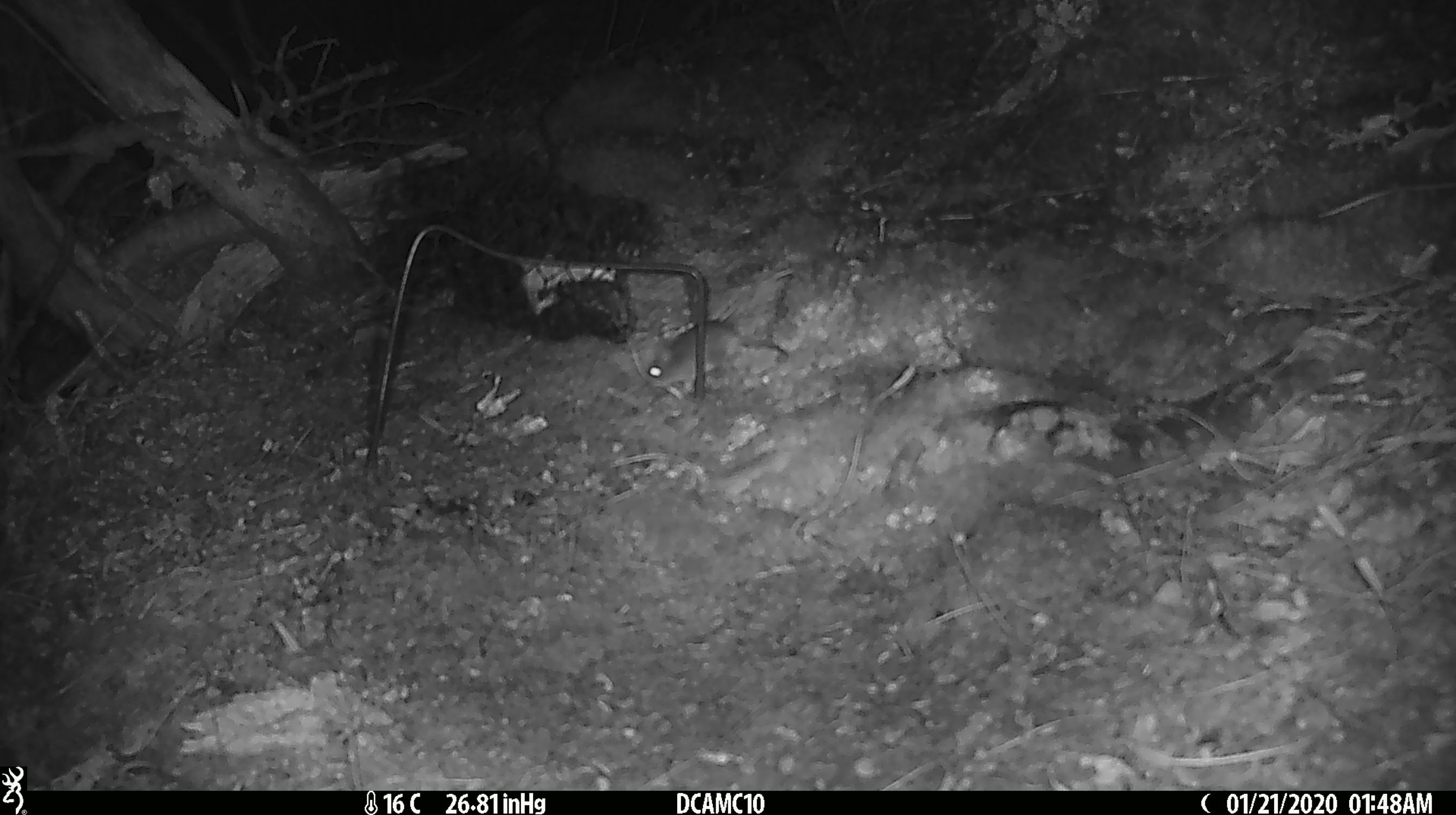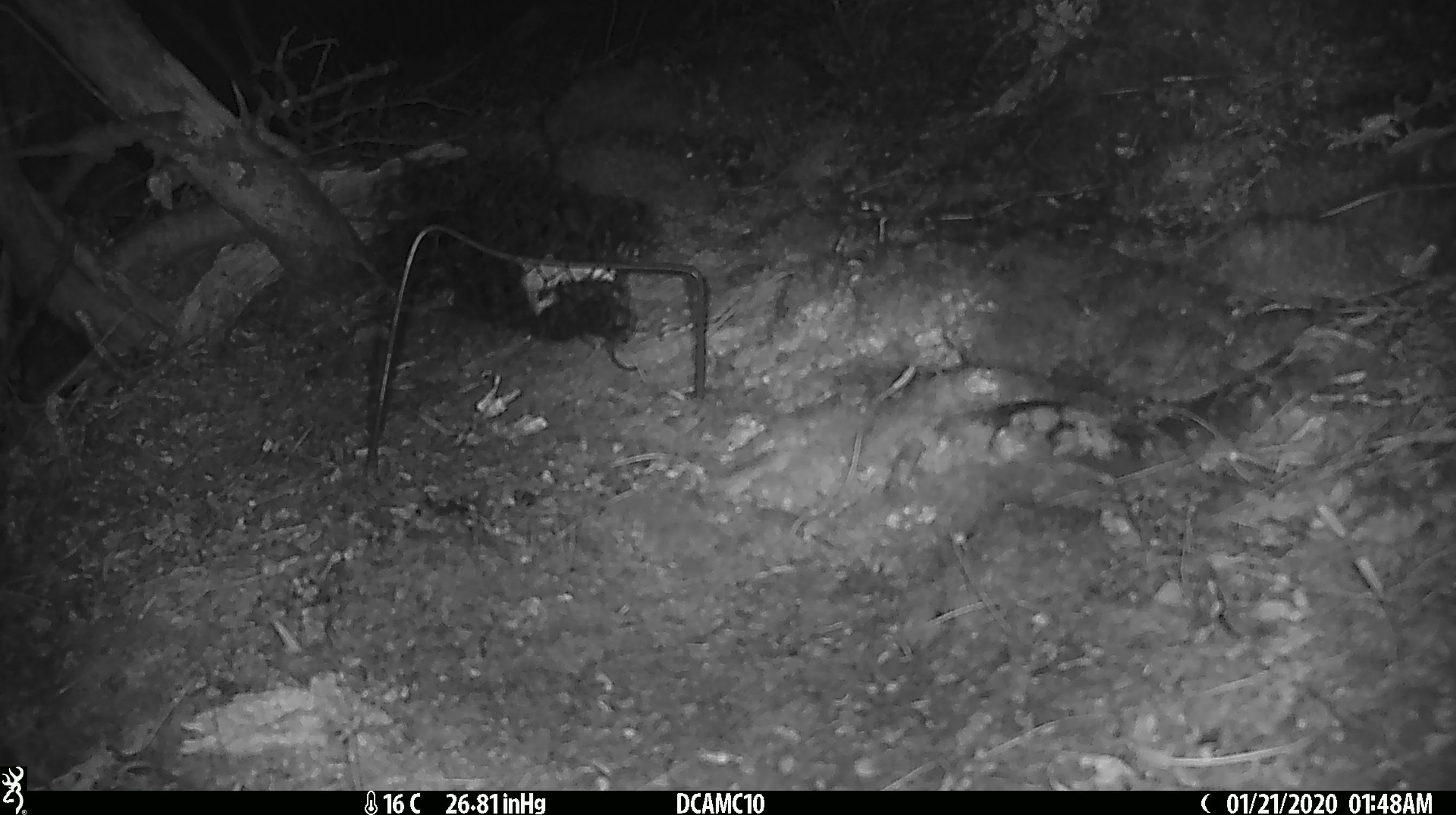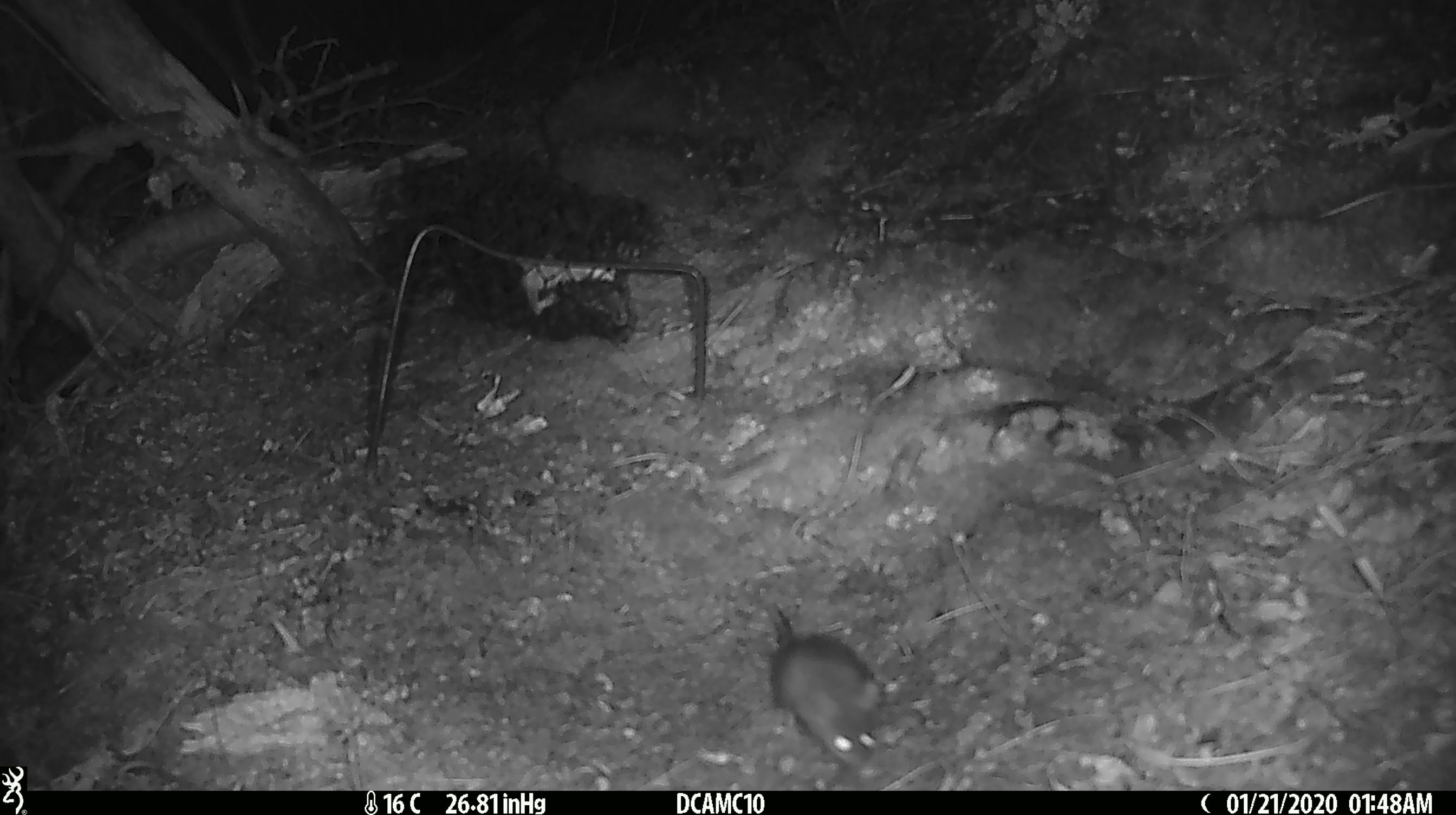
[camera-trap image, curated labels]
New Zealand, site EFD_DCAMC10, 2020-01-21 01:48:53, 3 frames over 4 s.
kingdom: Animalia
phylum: Chordata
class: Mammalia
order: Rodentia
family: Muridae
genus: Mus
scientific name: Mus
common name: mouse